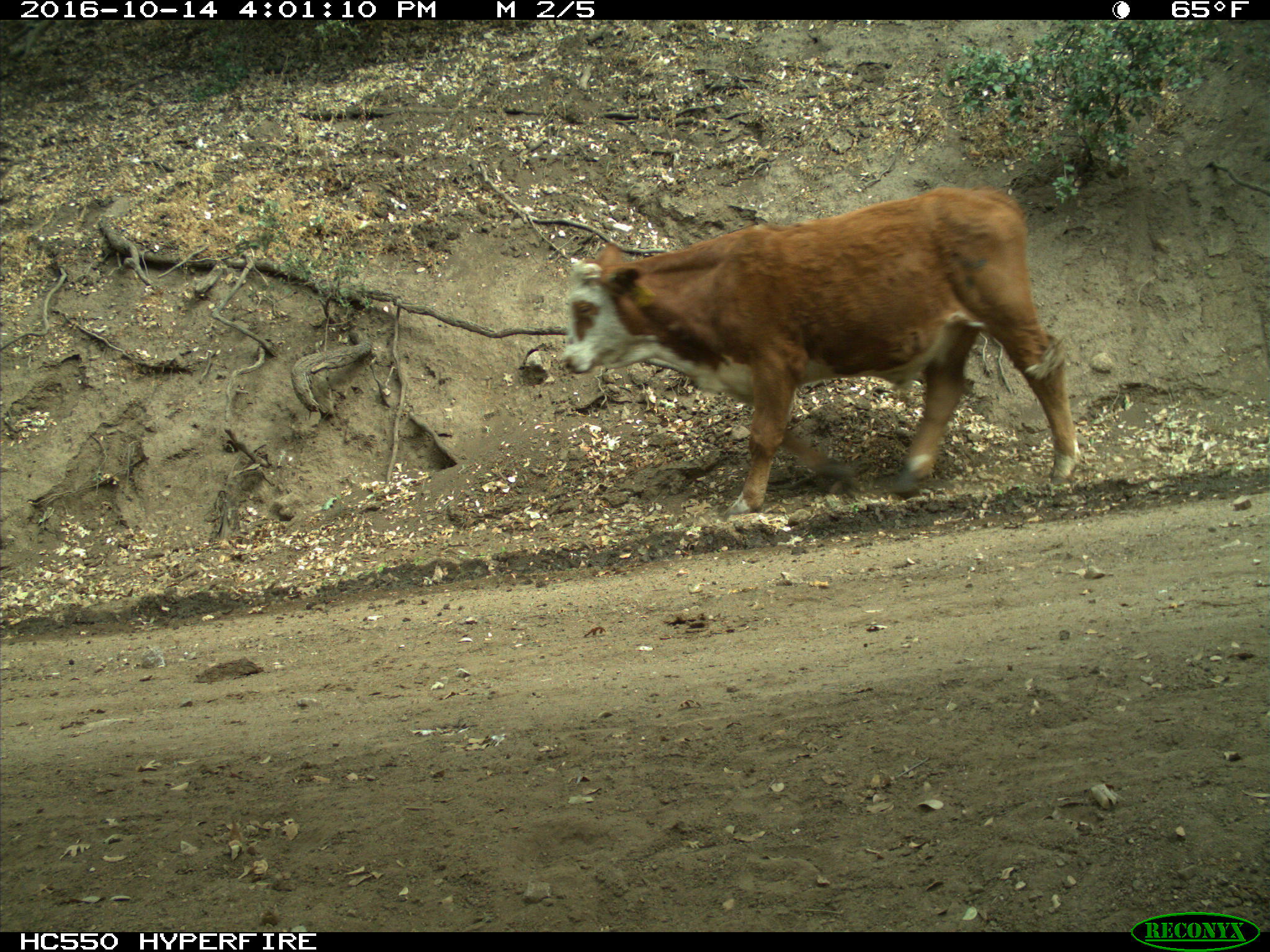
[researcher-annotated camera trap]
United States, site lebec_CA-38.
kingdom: Animalia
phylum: Chordata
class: Mammalia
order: Artiodactyla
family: Bovidae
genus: Bos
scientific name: Bos taurus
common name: domestic cow